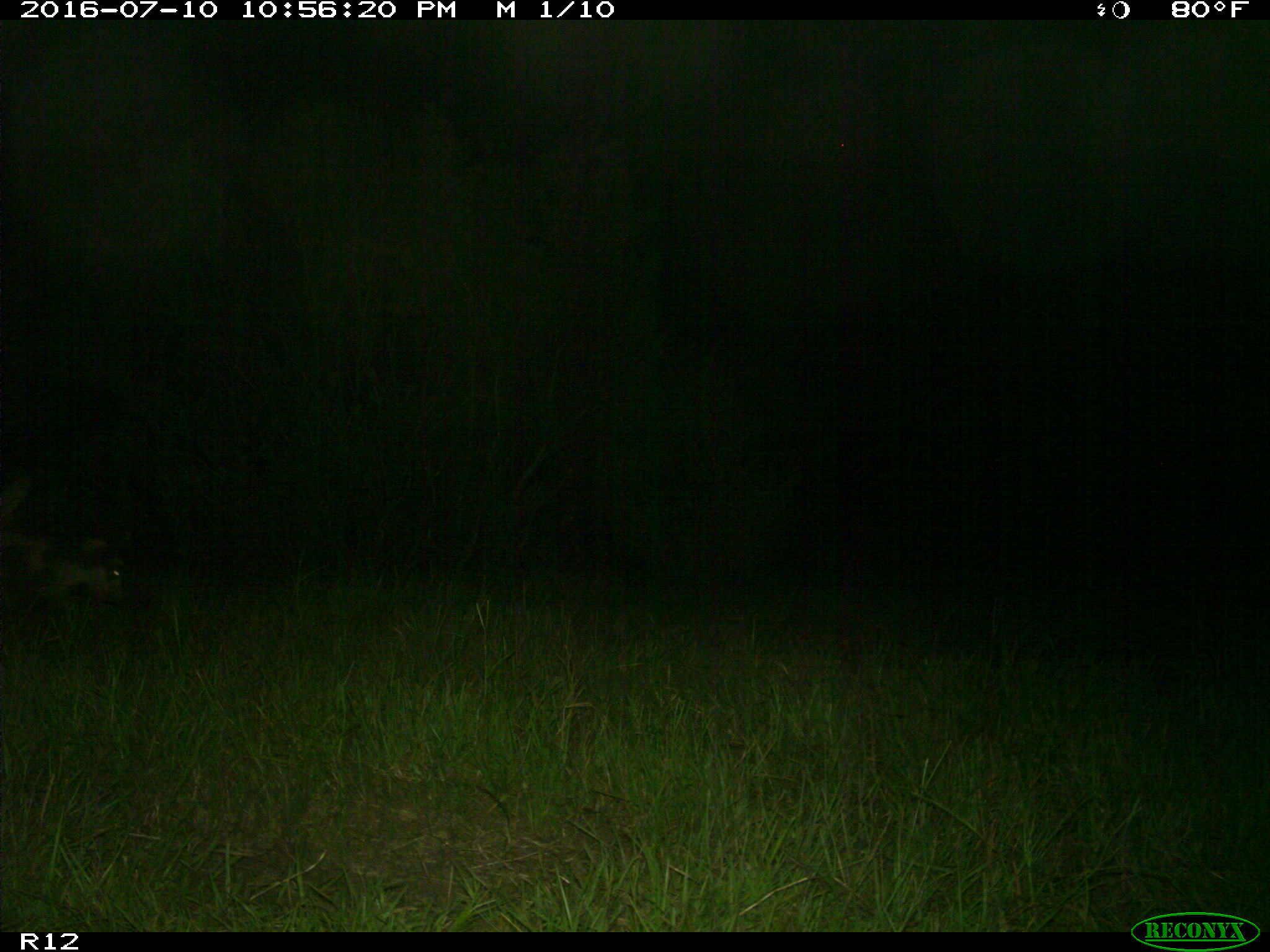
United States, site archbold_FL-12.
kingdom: Animalia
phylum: Chordata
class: Mammalia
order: Artiodactyla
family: Suidae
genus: Sus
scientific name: Sus scrofa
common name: wild boar